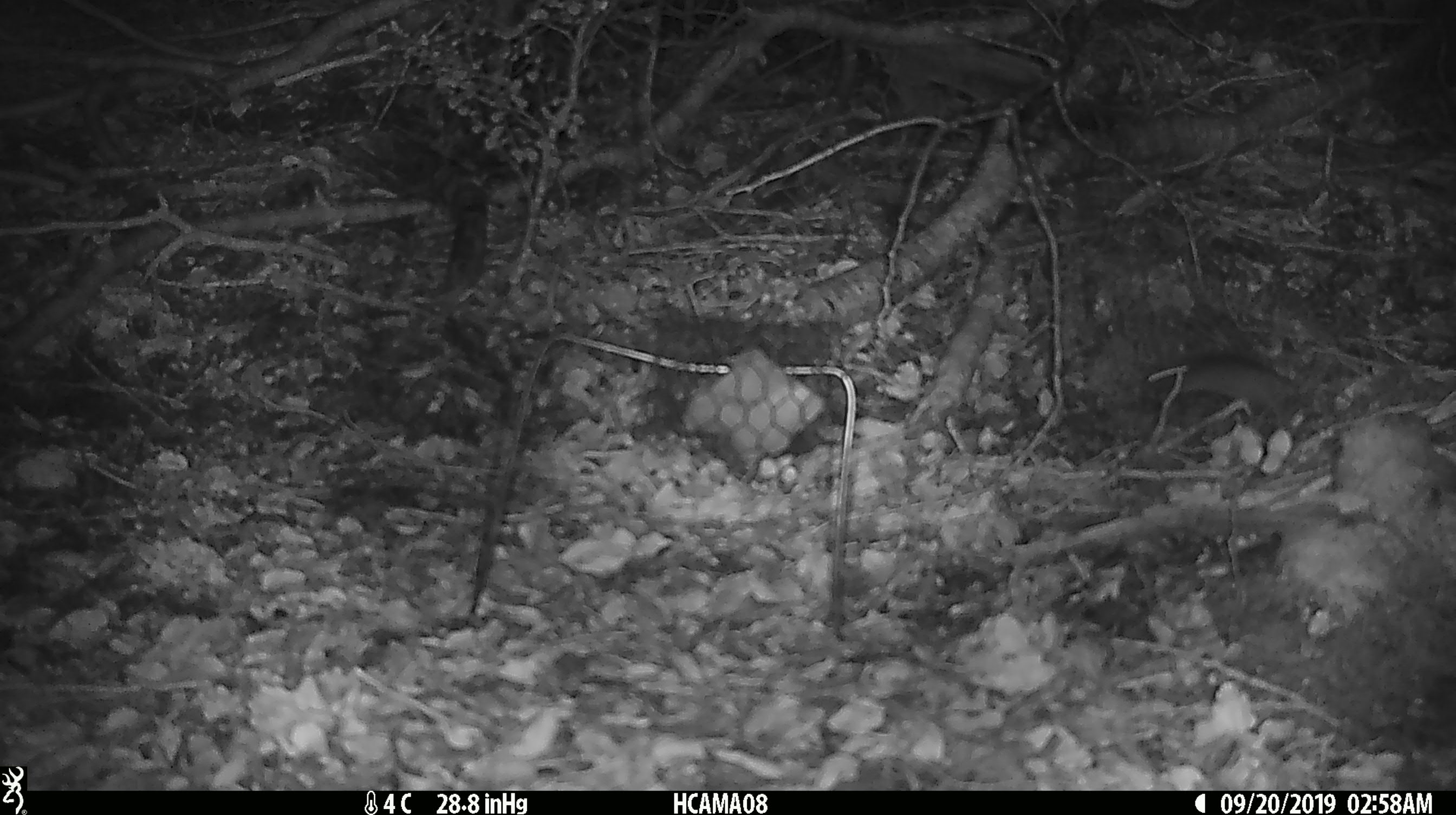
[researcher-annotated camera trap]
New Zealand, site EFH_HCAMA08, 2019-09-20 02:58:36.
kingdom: Animalia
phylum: Chordata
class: Mammalia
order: Rodentia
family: Muridae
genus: Mus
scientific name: Mus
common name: mouse